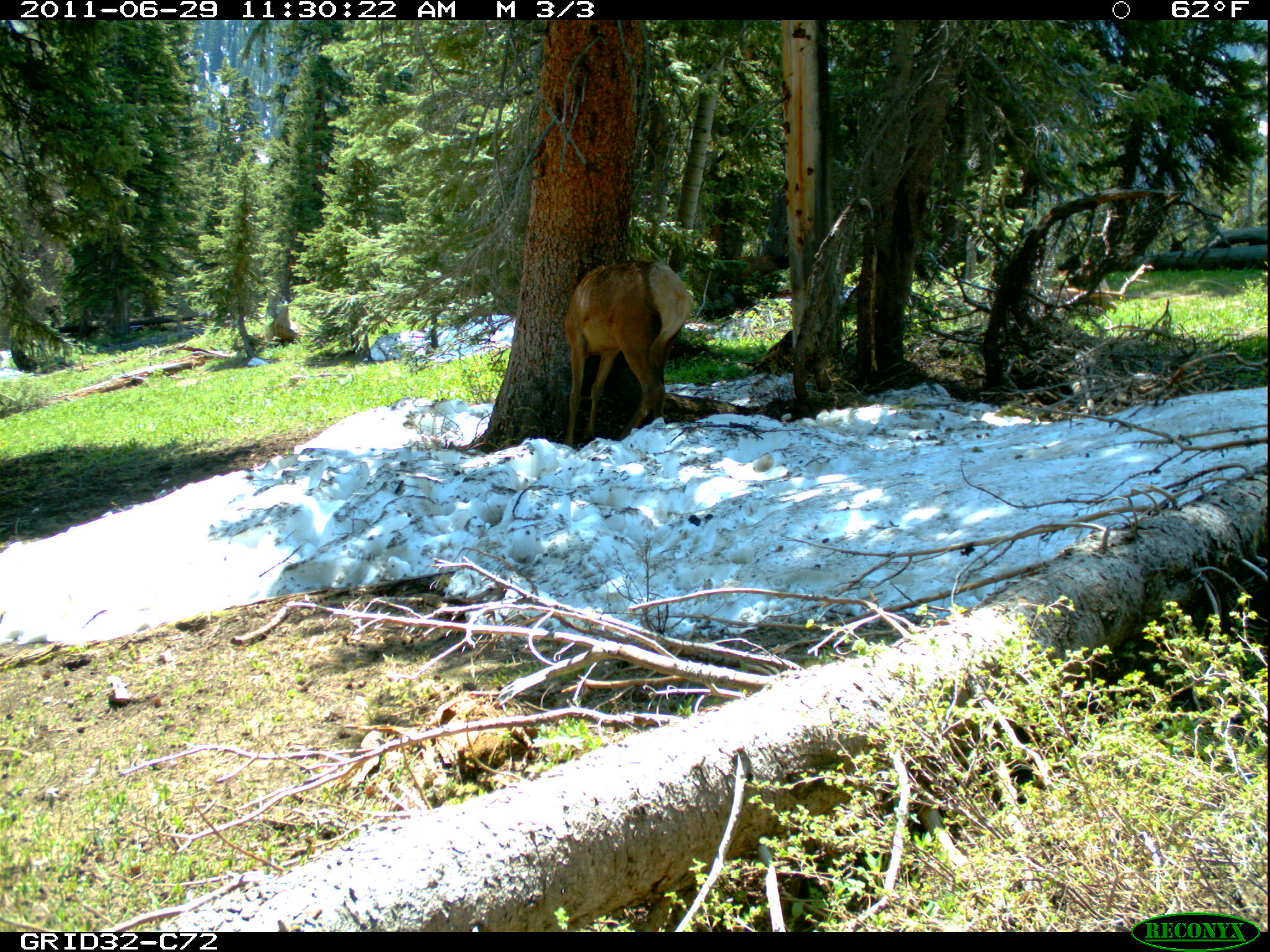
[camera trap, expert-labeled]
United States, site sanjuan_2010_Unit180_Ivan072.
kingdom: Animalia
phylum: Chordata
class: Mammalia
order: Artiodactyla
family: Cervidae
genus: Cervus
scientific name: Cervus elaphus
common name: red deer